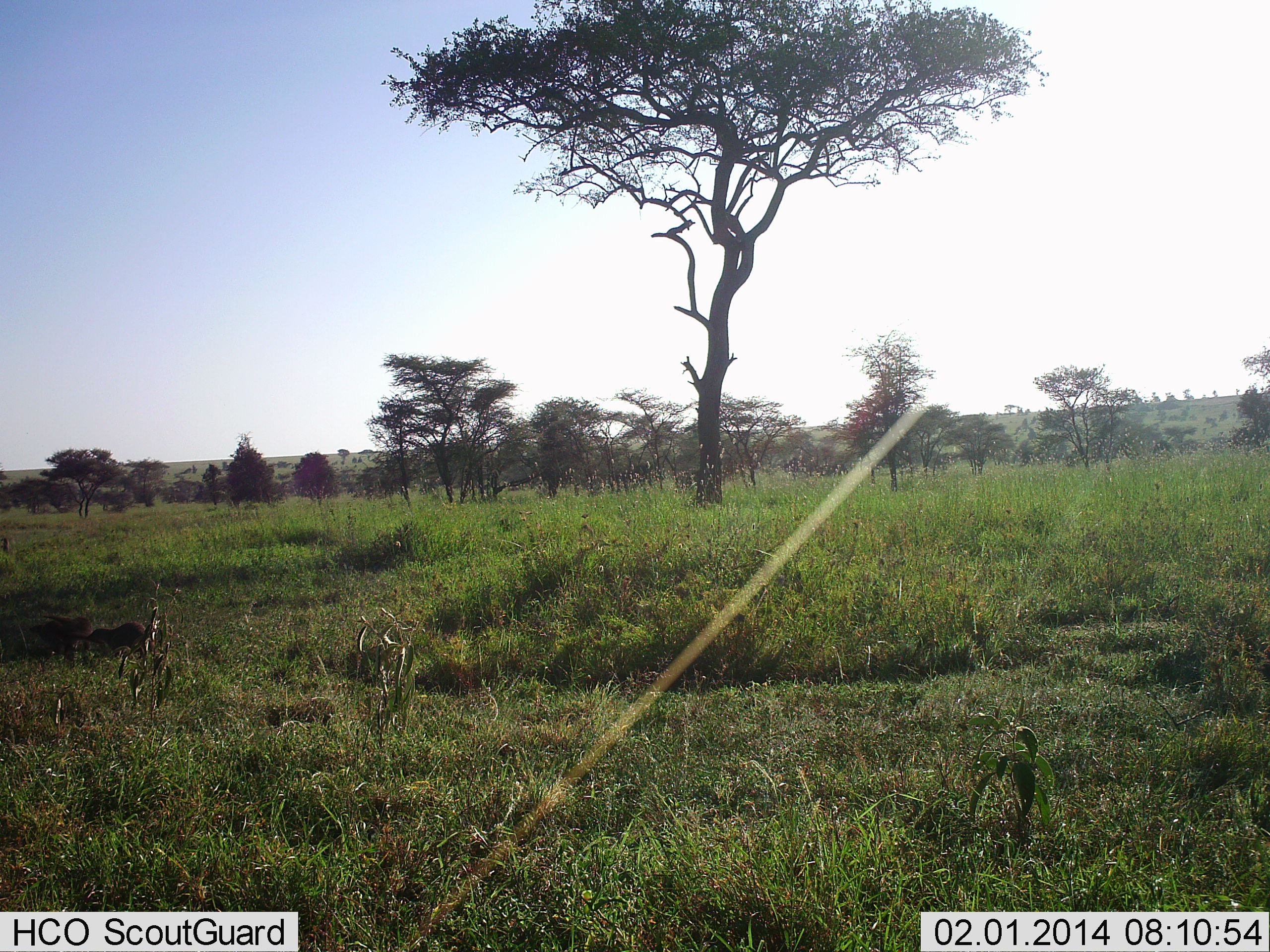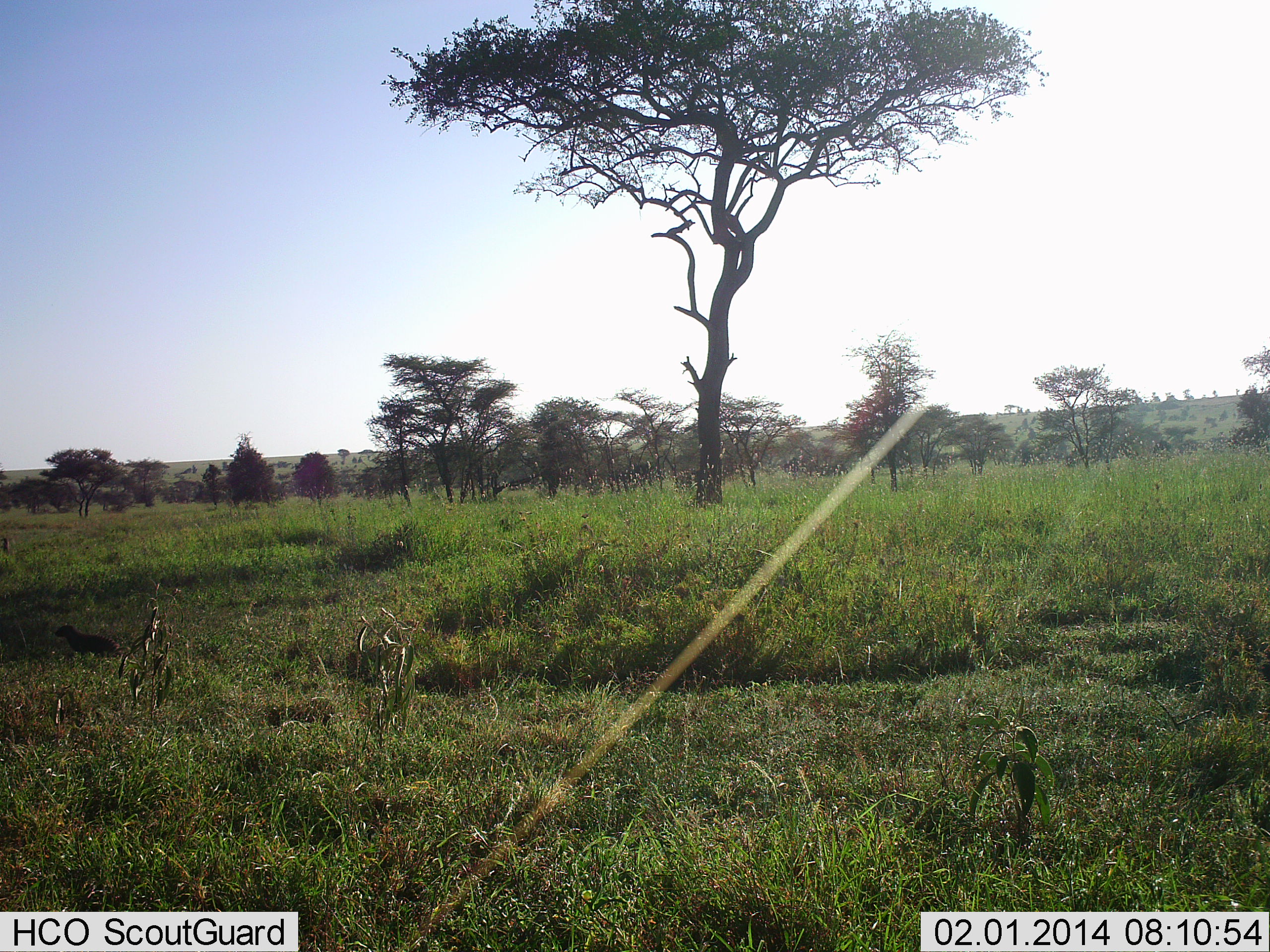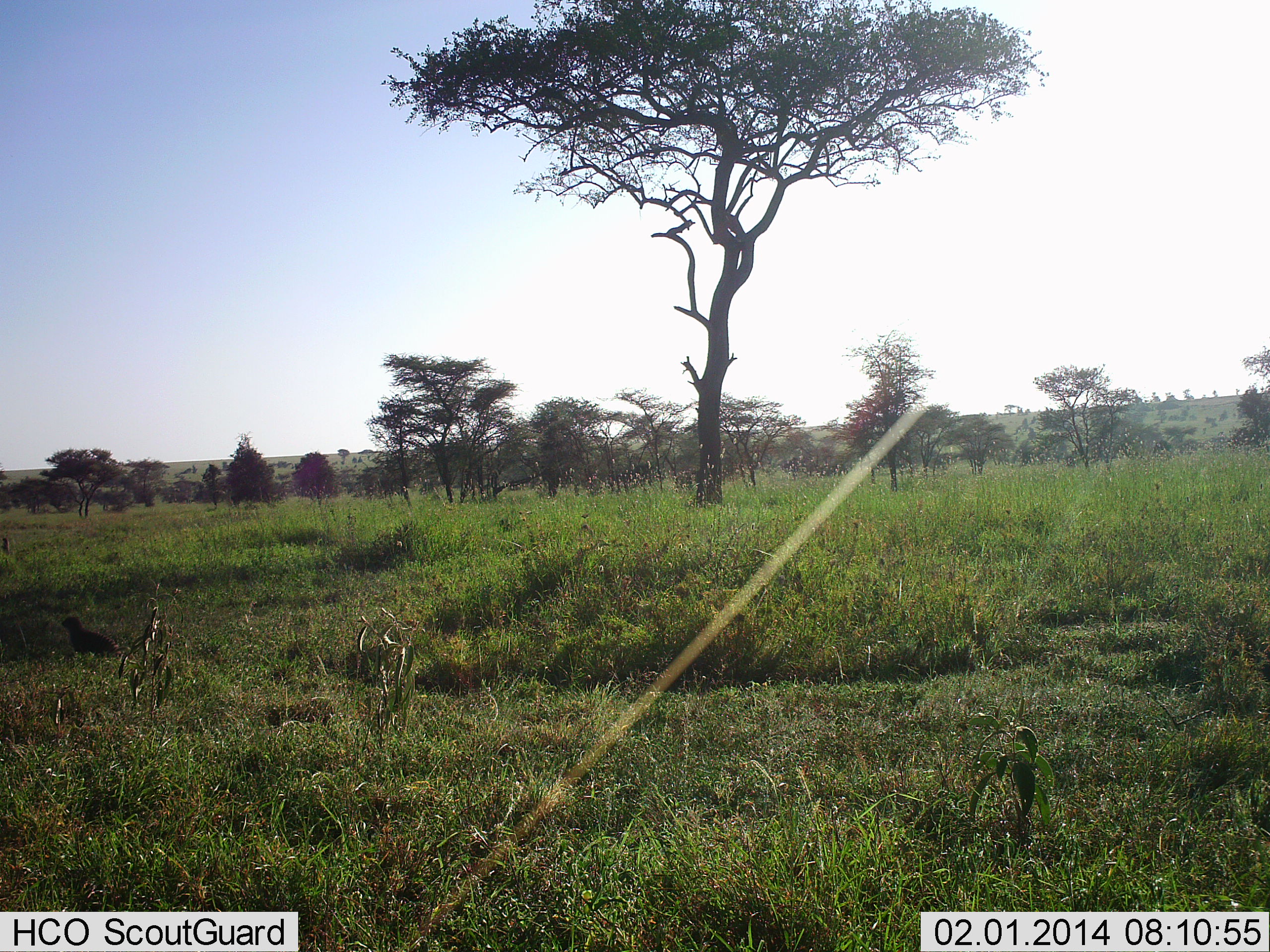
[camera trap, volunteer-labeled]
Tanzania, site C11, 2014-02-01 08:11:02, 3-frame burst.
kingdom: Animalia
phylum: Chordata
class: Mammalia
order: Carnivora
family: Herpestidae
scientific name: Herpestidae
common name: mongoose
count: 2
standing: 33%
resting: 0%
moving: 100%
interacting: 33%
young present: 0%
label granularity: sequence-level